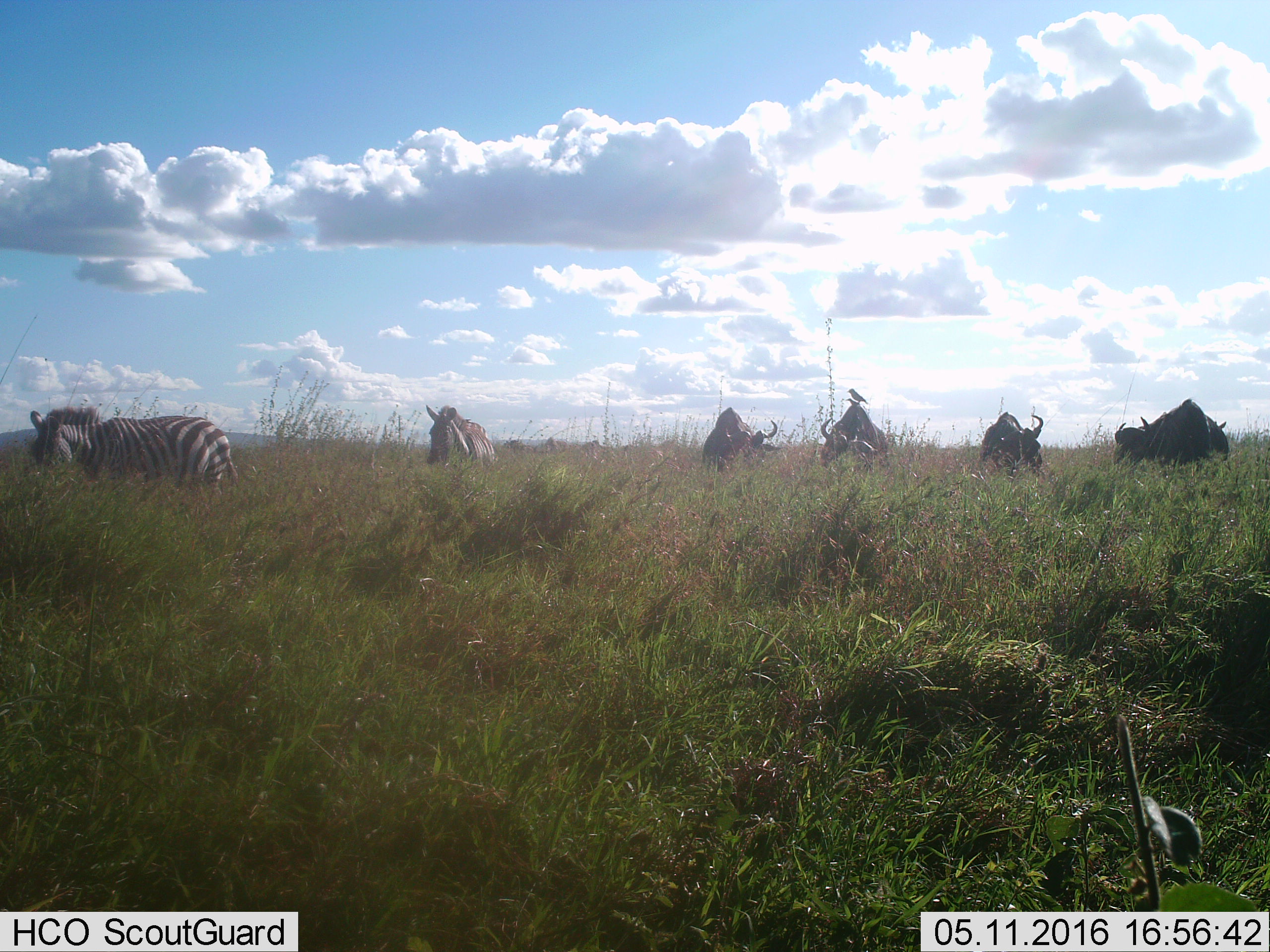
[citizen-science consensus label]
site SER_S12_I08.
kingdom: Animalia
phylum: Chordata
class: Mammalia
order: Artiodactyla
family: Bovidae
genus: Connochaetes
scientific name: Connochaetes taurinus taurinus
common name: blue wildebeest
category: wildebeestblue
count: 5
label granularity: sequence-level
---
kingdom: Animalia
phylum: Chordata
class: Mammalia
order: Perissodactyla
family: Equidae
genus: Equus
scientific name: Equus quagga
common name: plains zebra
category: zebraplains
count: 2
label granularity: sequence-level